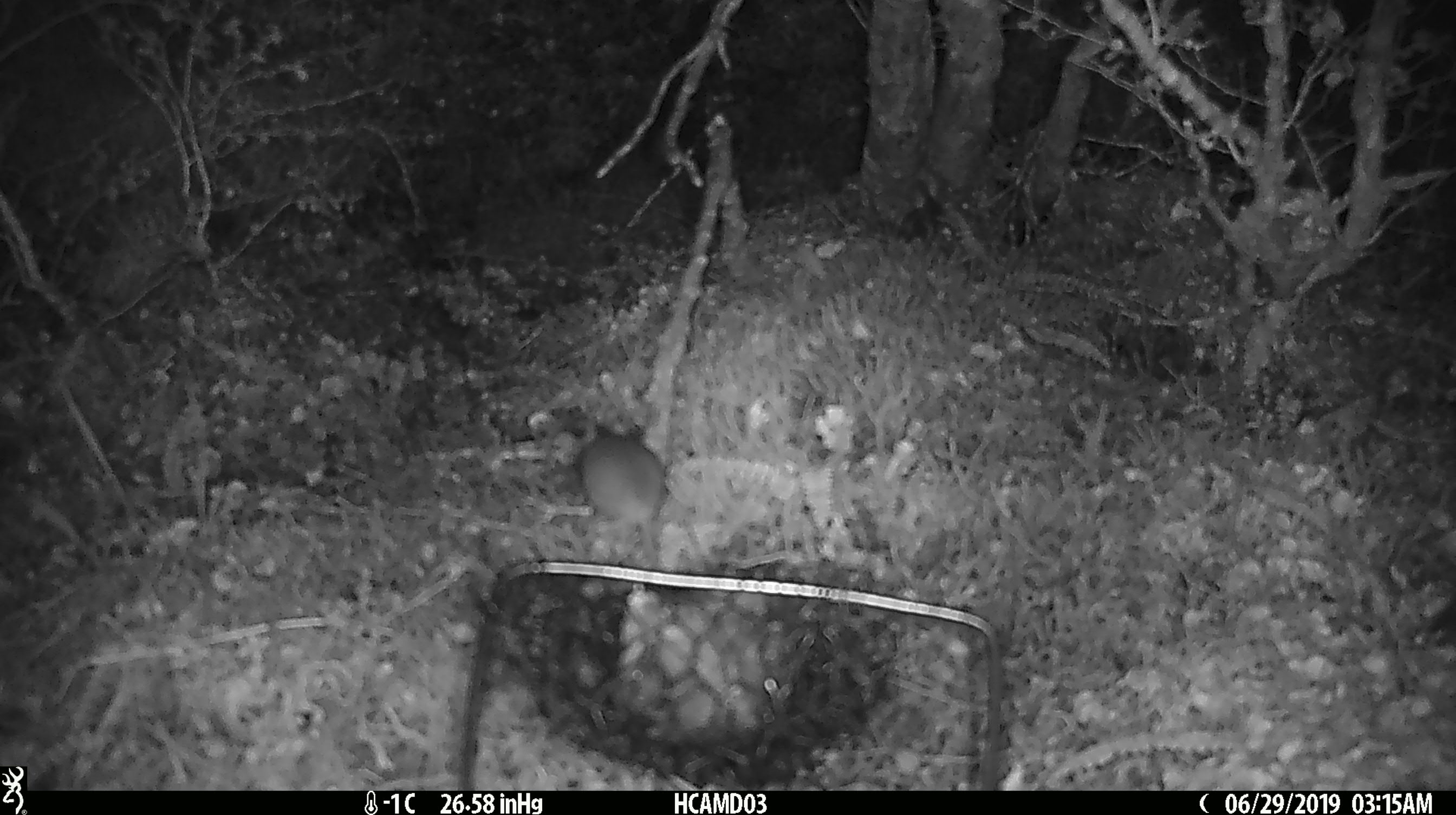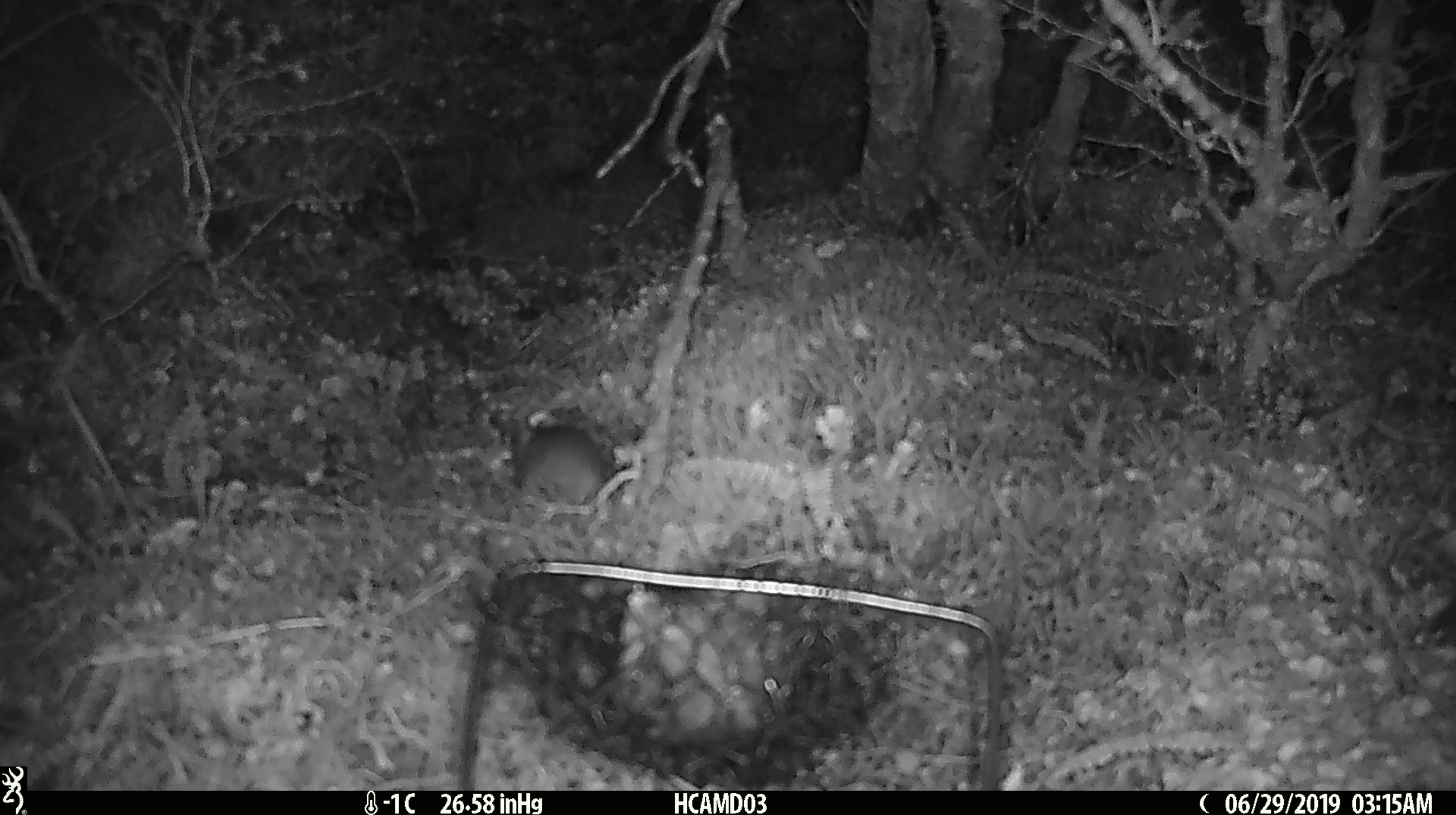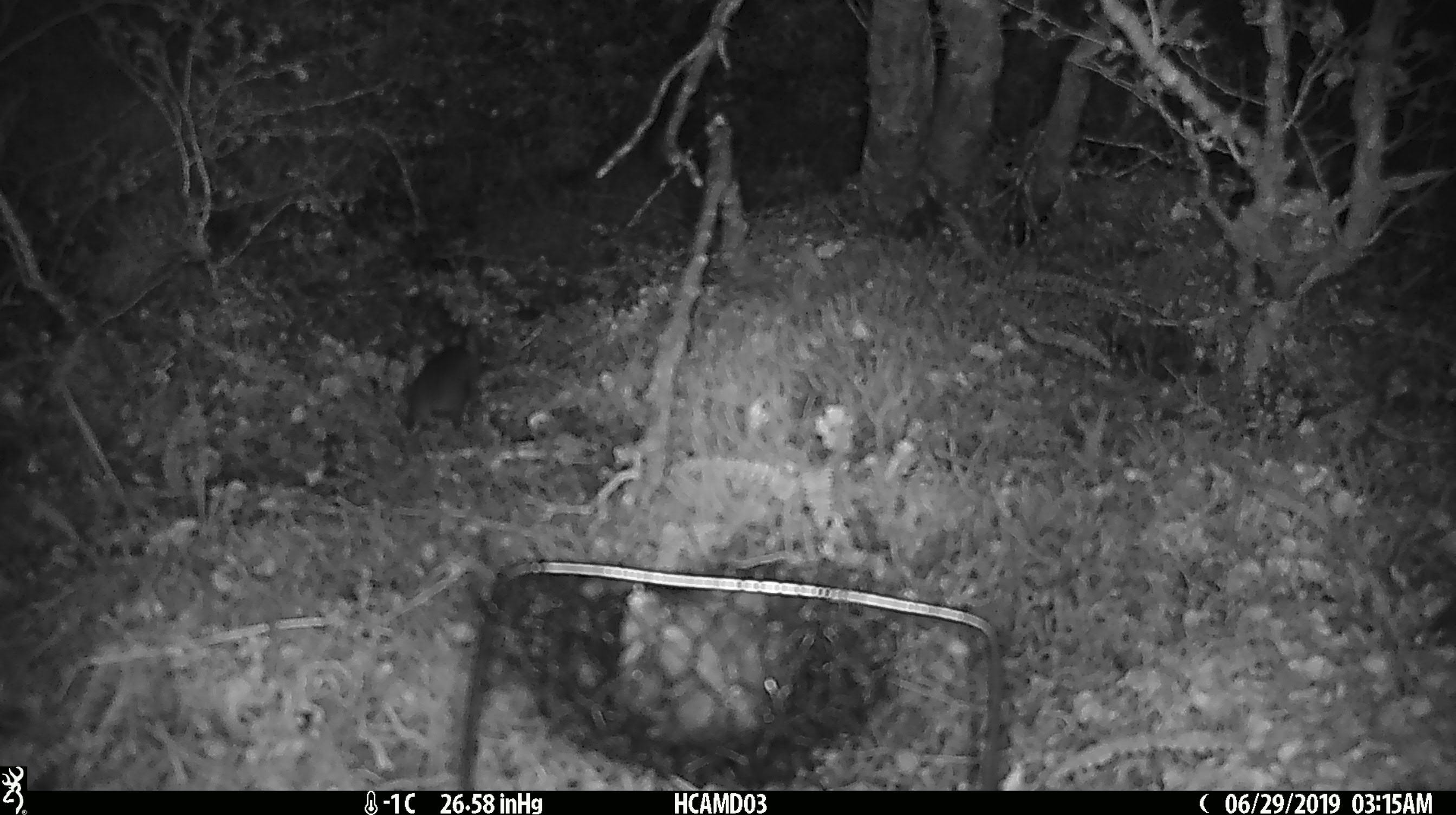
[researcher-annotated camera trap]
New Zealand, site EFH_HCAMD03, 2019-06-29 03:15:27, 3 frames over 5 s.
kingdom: Animalia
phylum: Chordata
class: Mammalia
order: Rodentia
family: Muridae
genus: Mus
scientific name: Mus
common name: mouse